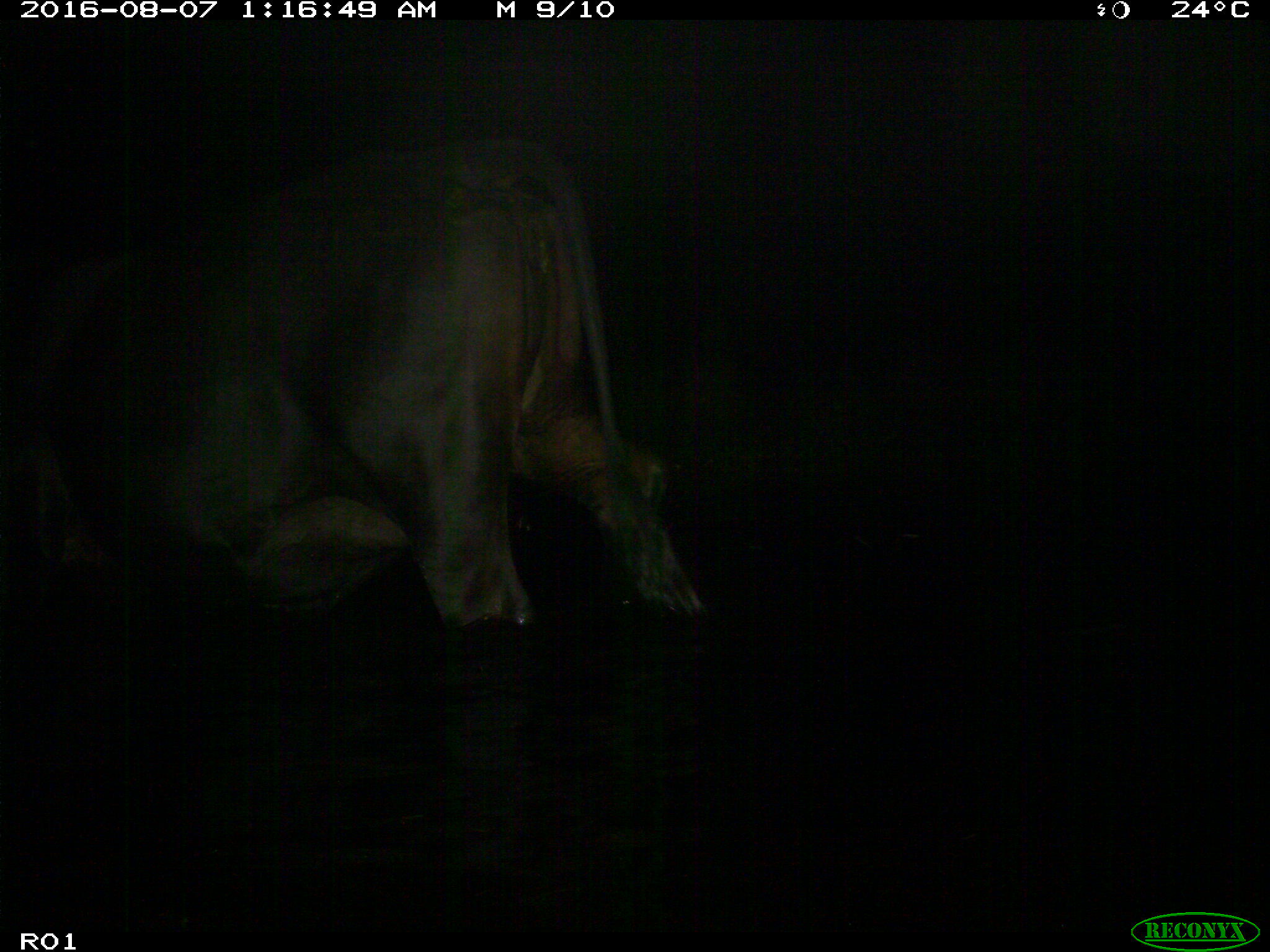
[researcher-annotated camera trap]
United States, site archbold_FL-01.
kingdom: Animalia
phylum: Chordata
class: Mammalia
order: Artiodactyla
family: Bovidae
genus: Bos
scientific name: Bos taurus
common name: domestic cow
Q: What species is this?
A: Bos taurus (domestic cow).